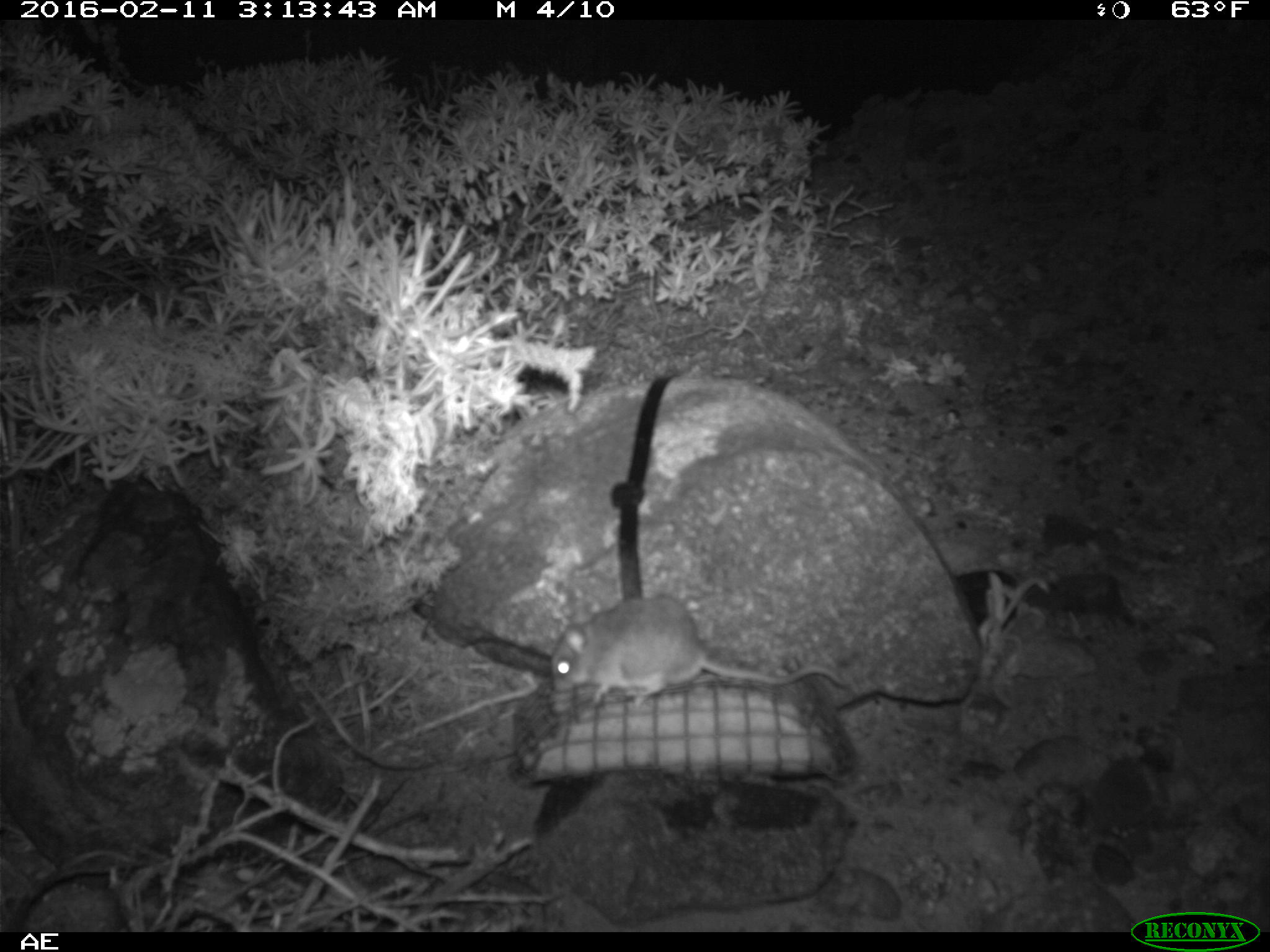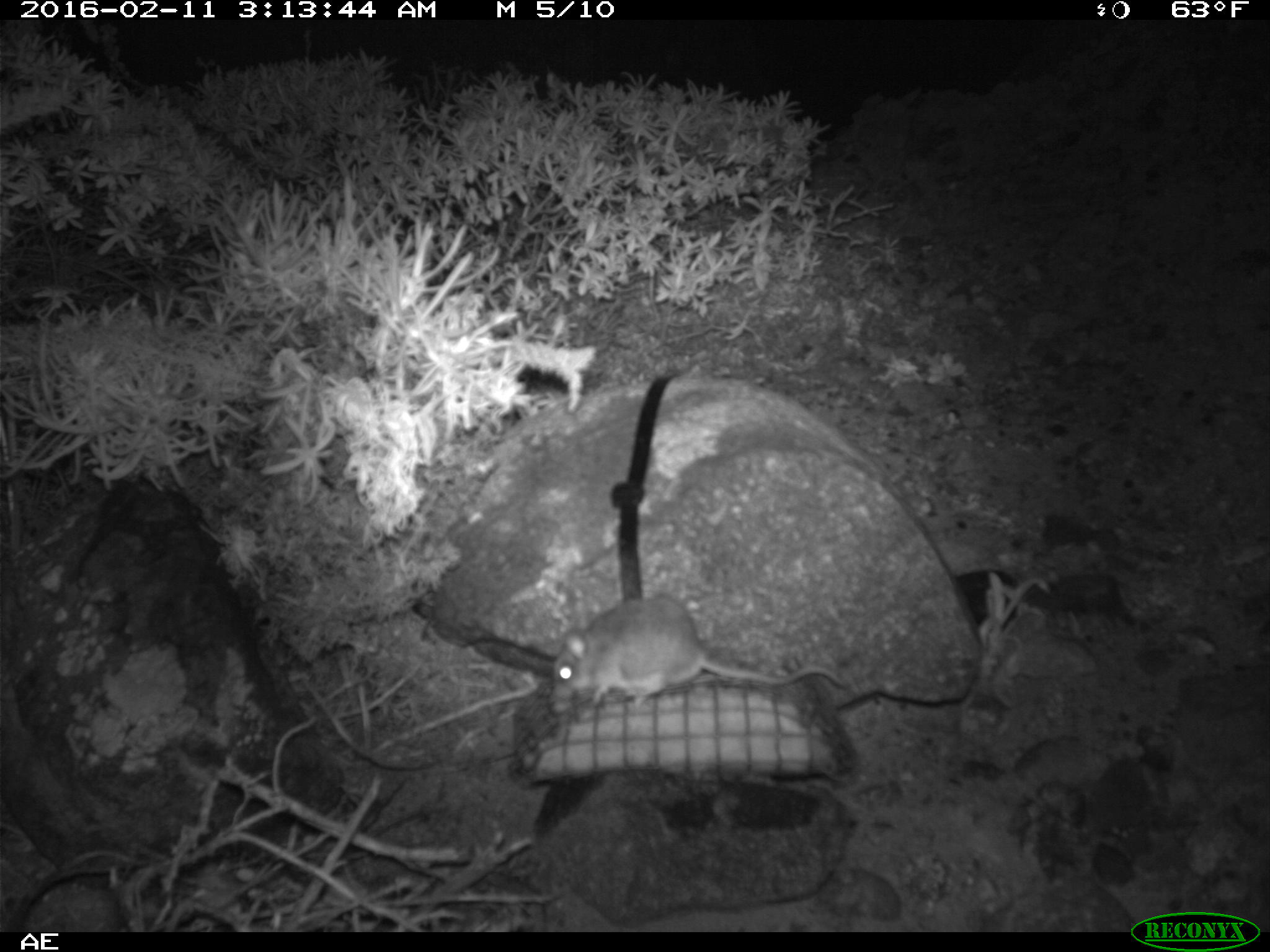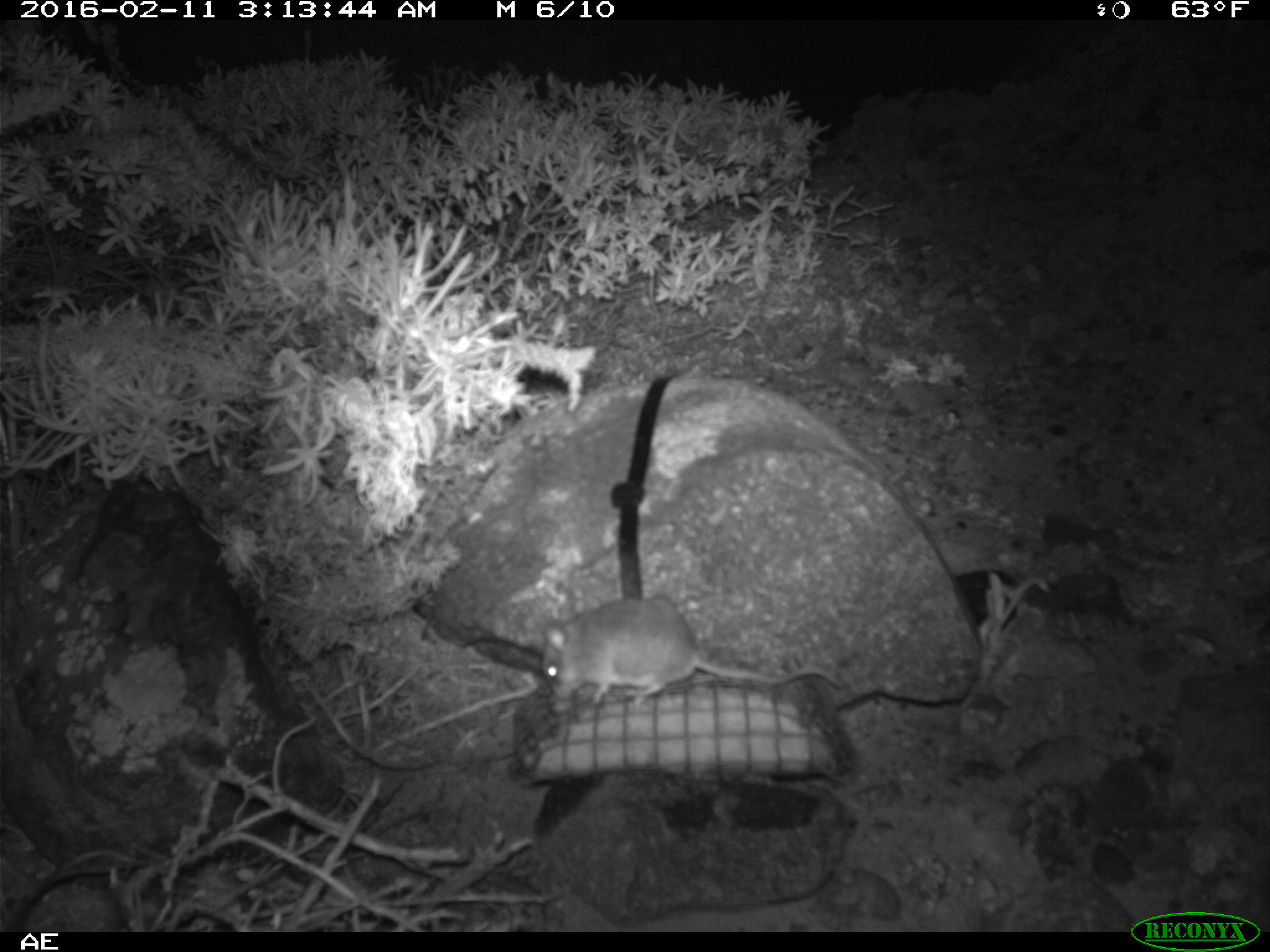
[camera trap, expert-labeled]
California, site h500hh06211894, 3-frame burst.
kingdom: Animalia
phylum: Chordata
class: Mammalia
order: Rodentia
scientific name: Rodentia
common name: rodent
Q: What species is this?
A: Rodent (Rodentia).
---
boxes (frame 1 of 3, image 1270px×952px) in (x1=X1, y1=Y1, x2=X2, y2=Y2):
rodent: (x1=549, y1=596, x2=846, y2=707)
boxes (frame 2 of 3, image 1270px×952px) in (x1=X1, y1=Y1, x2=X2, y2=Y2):
rodent: (x1=552, y1=595, x2=846, y2=707)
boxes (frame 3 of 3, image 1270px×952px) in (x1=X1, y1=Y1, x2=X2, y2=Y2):
rodent: (x1=541, y1=597, x2=843, y2=708)